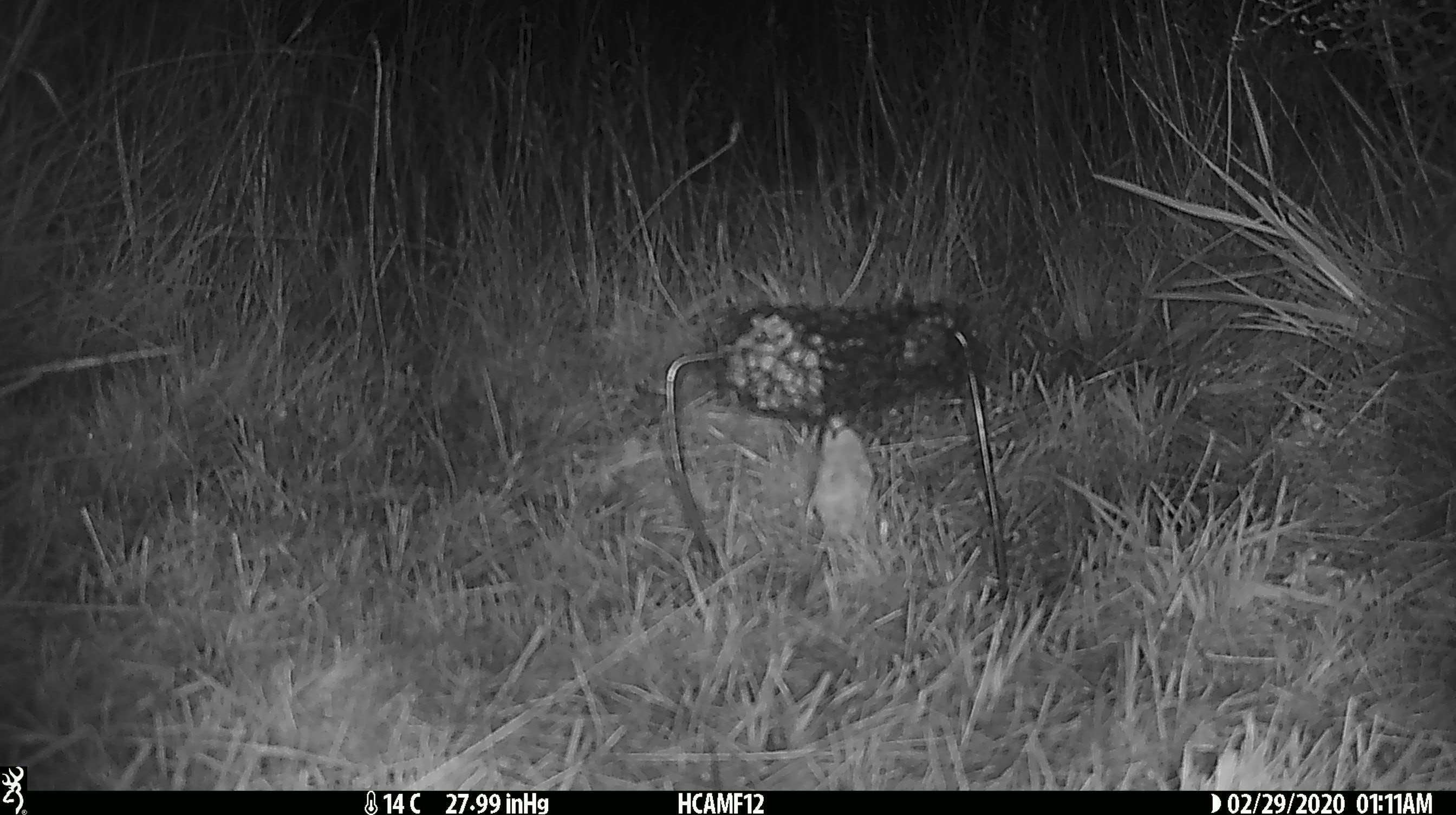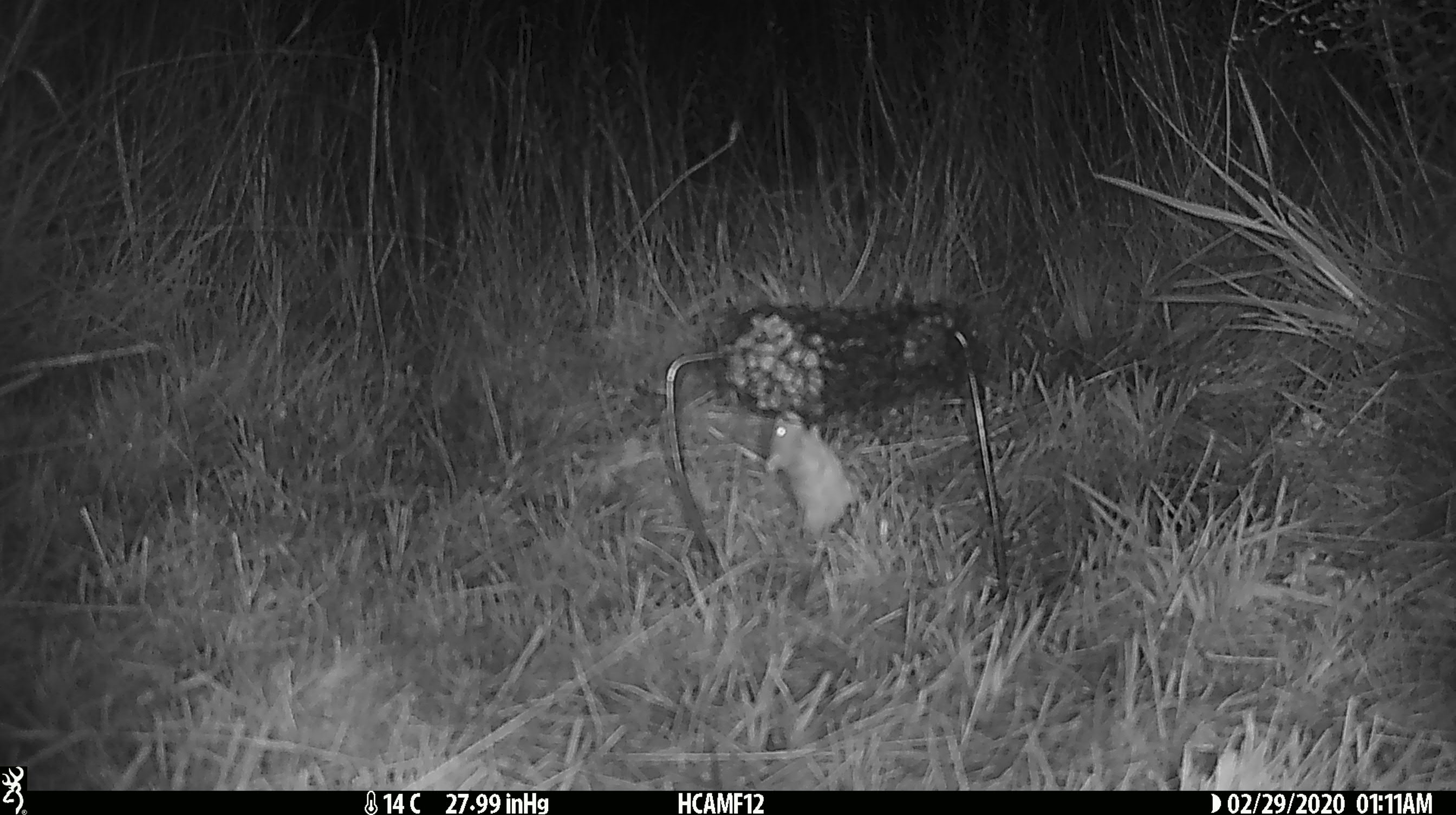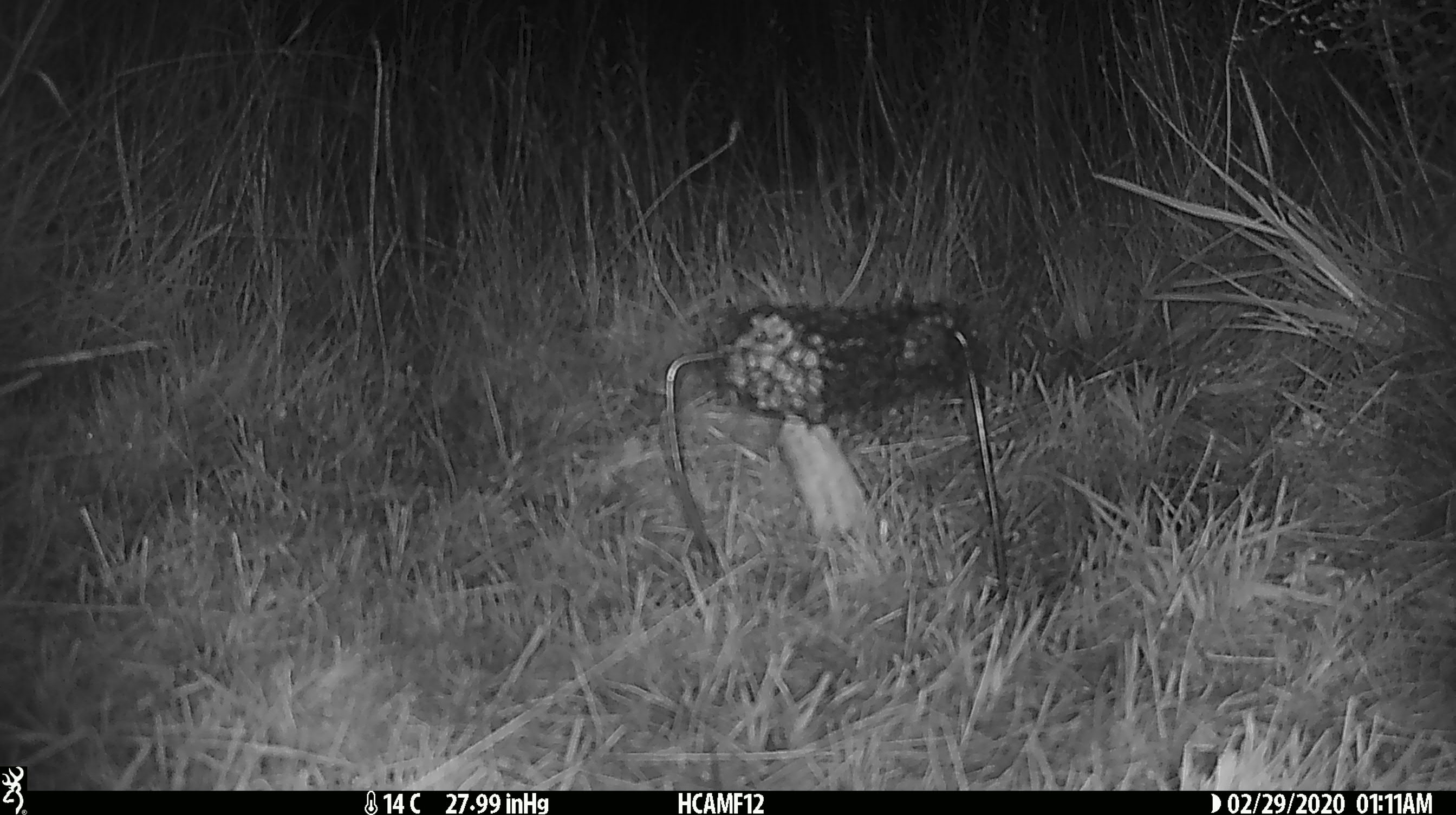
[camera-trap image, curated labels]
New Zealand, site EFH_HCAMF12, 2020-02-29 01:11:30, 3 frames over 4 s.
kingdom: Animalia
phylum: Chordata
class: Mammalia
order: Rodentia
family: Muridae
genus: Mus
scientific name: Mus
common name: mouse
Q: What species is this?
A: Mouse (Mus).